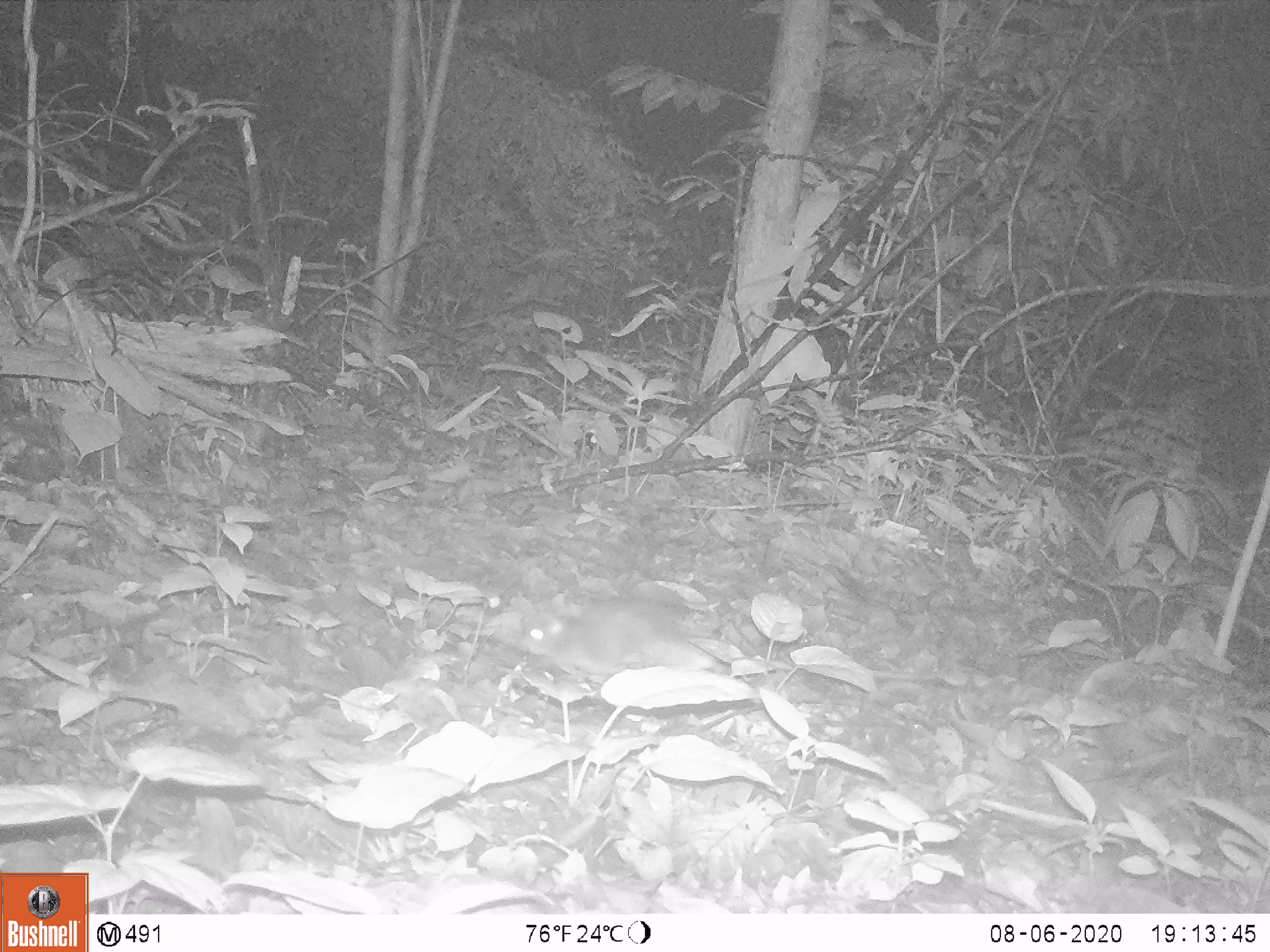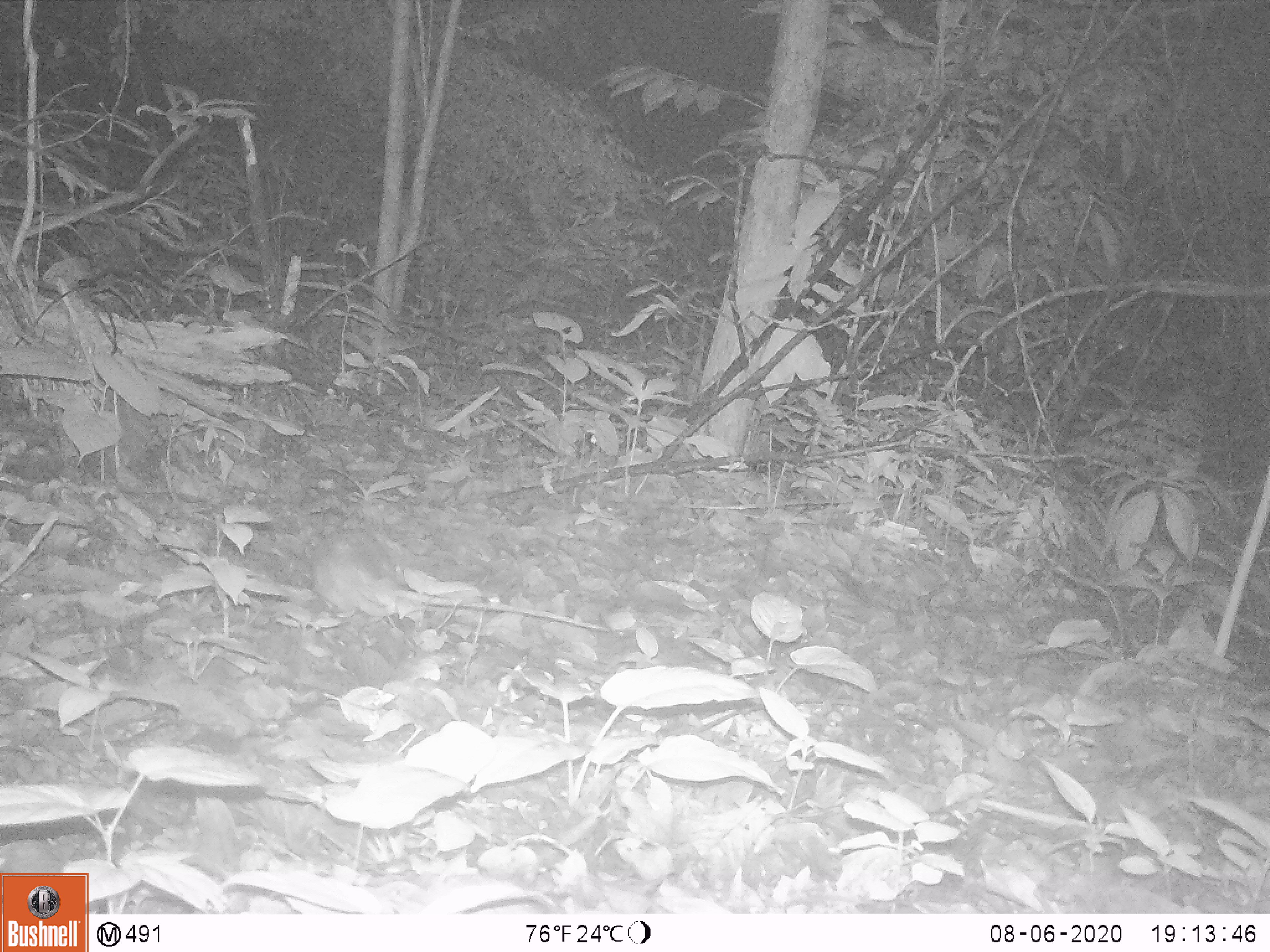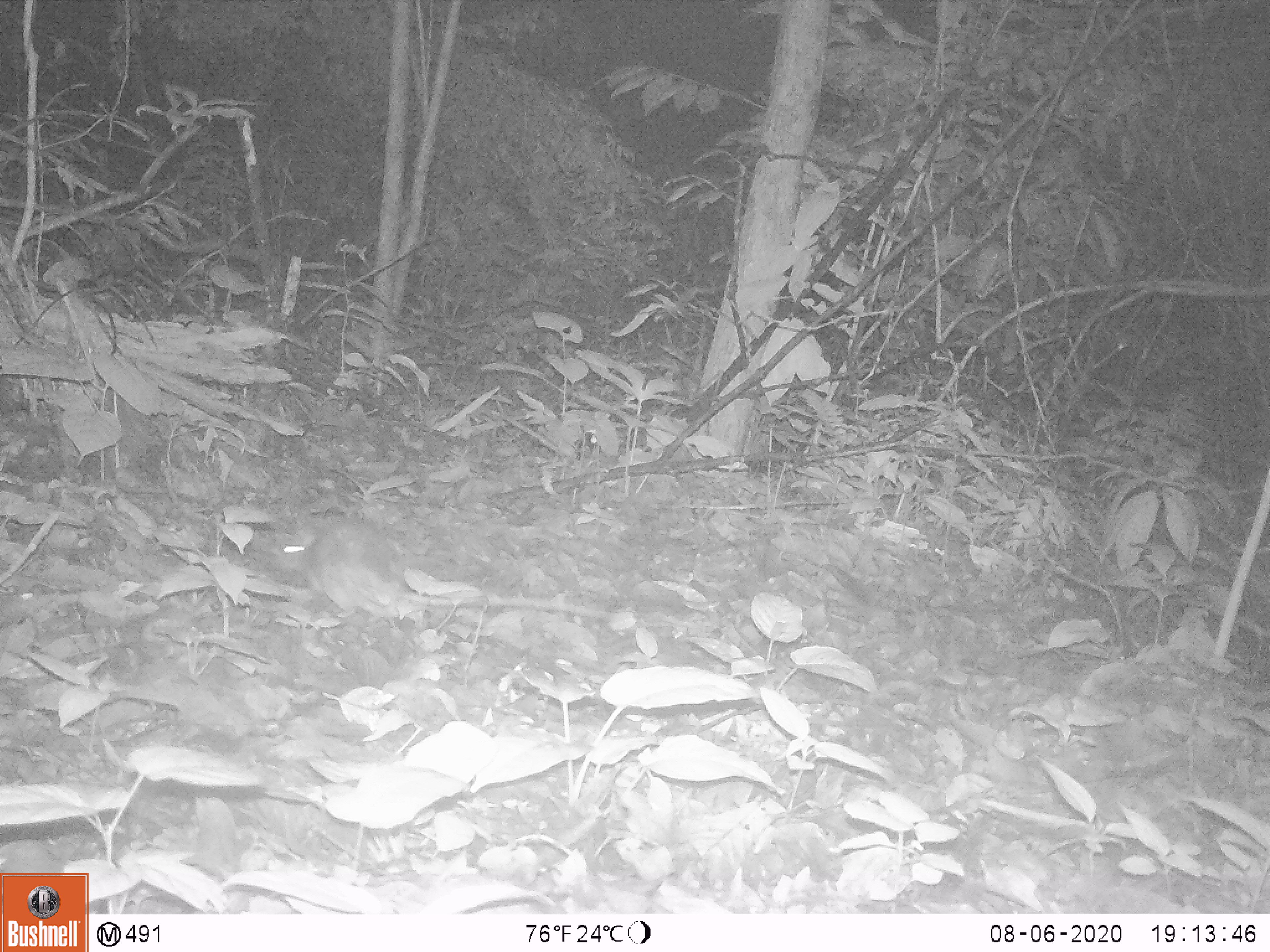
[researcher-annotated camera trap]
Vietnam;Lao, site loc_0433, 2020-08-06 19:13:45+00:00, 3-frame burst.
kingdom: Animalia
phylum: Chordata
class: Mammalia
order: Rodentia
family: Muridae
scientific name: Muridae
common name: old-world mice and rats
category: unidentified murid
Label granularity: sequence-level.